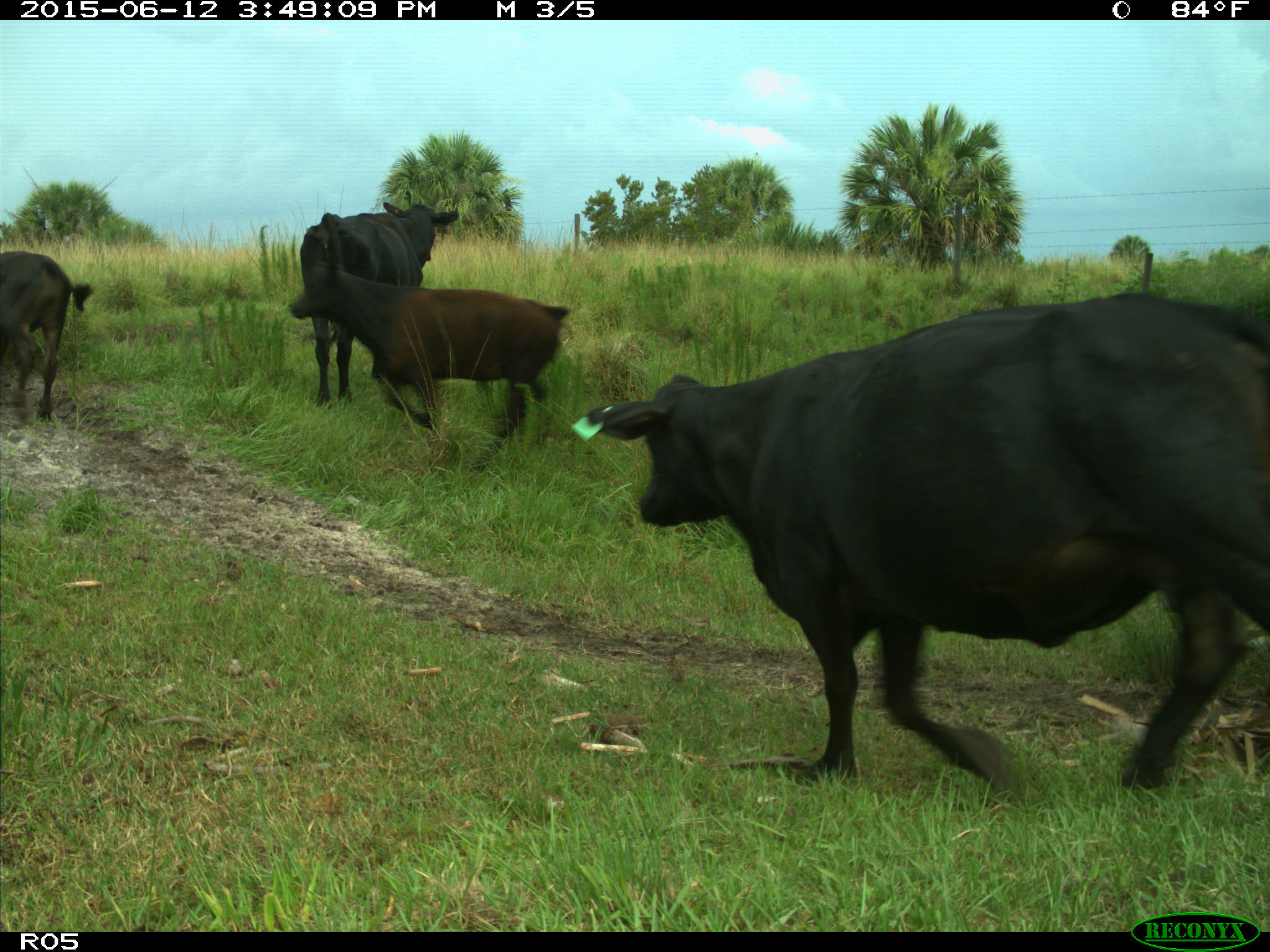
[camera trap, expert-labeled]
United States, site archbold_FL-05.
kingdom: Animalia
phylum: Chordata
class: Mammalia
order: Artiodactyla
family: Bovidae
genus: Bos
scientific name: Bos taurus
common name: domestic cow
Bos taurus (domestic cow).